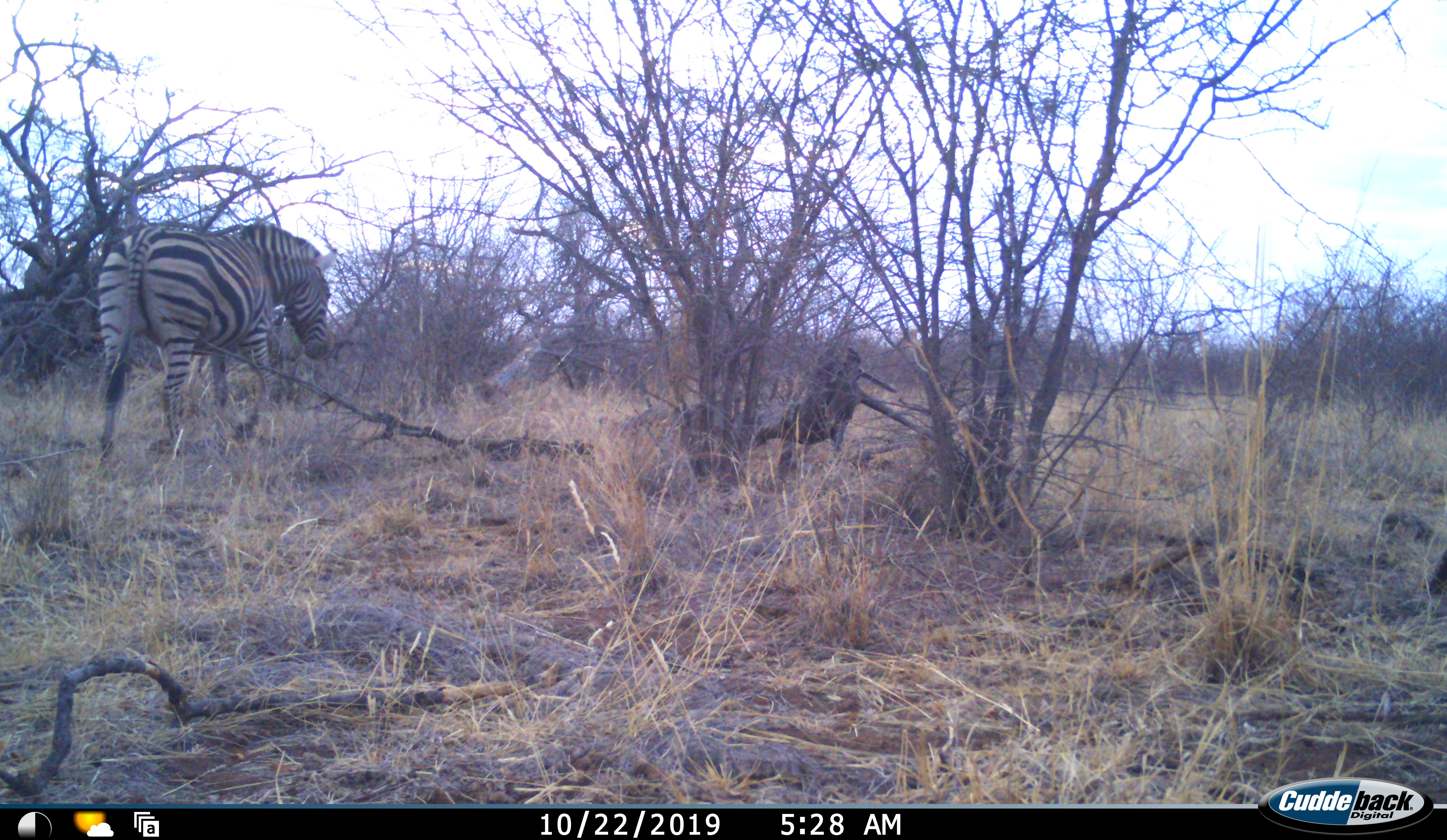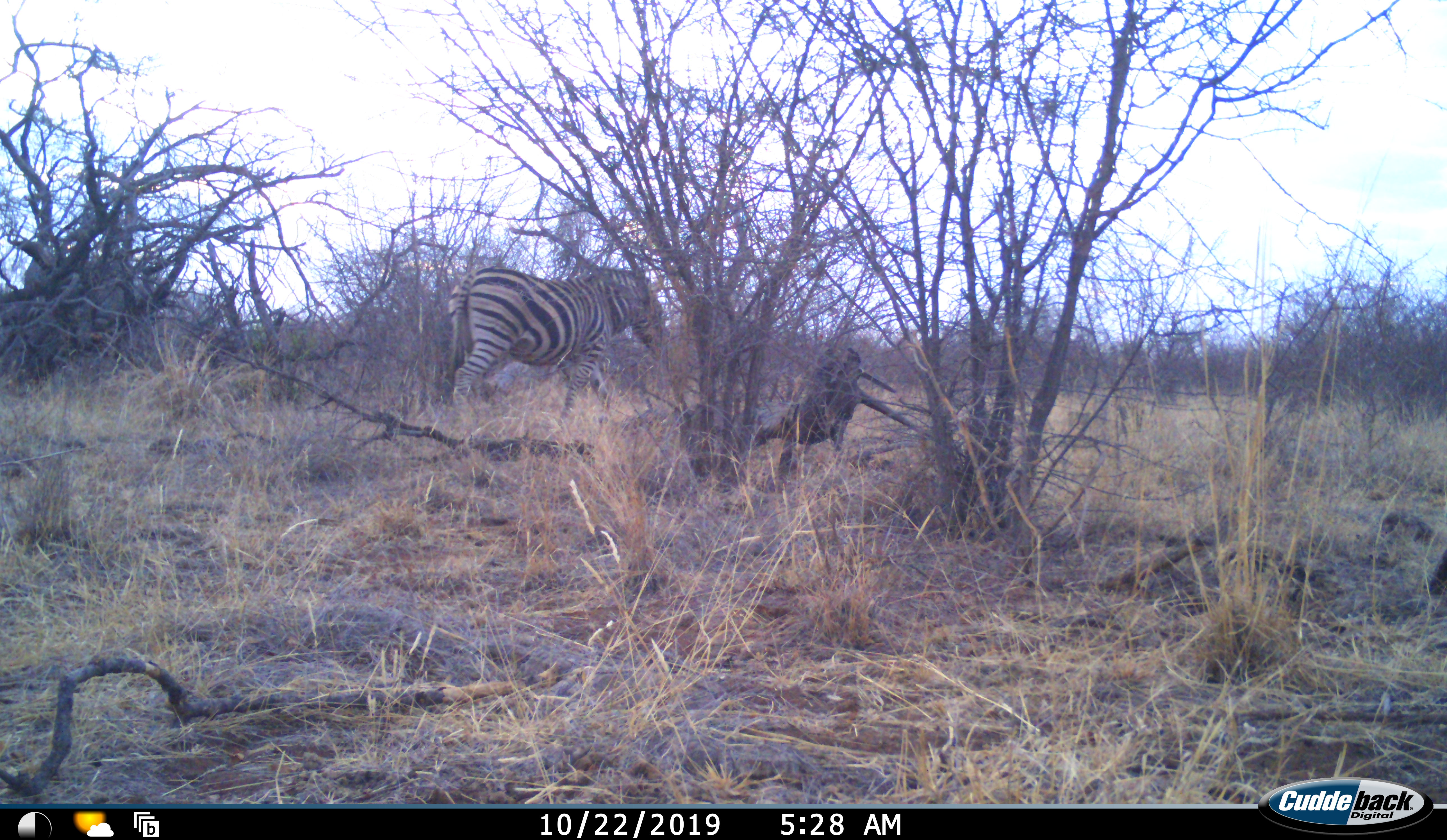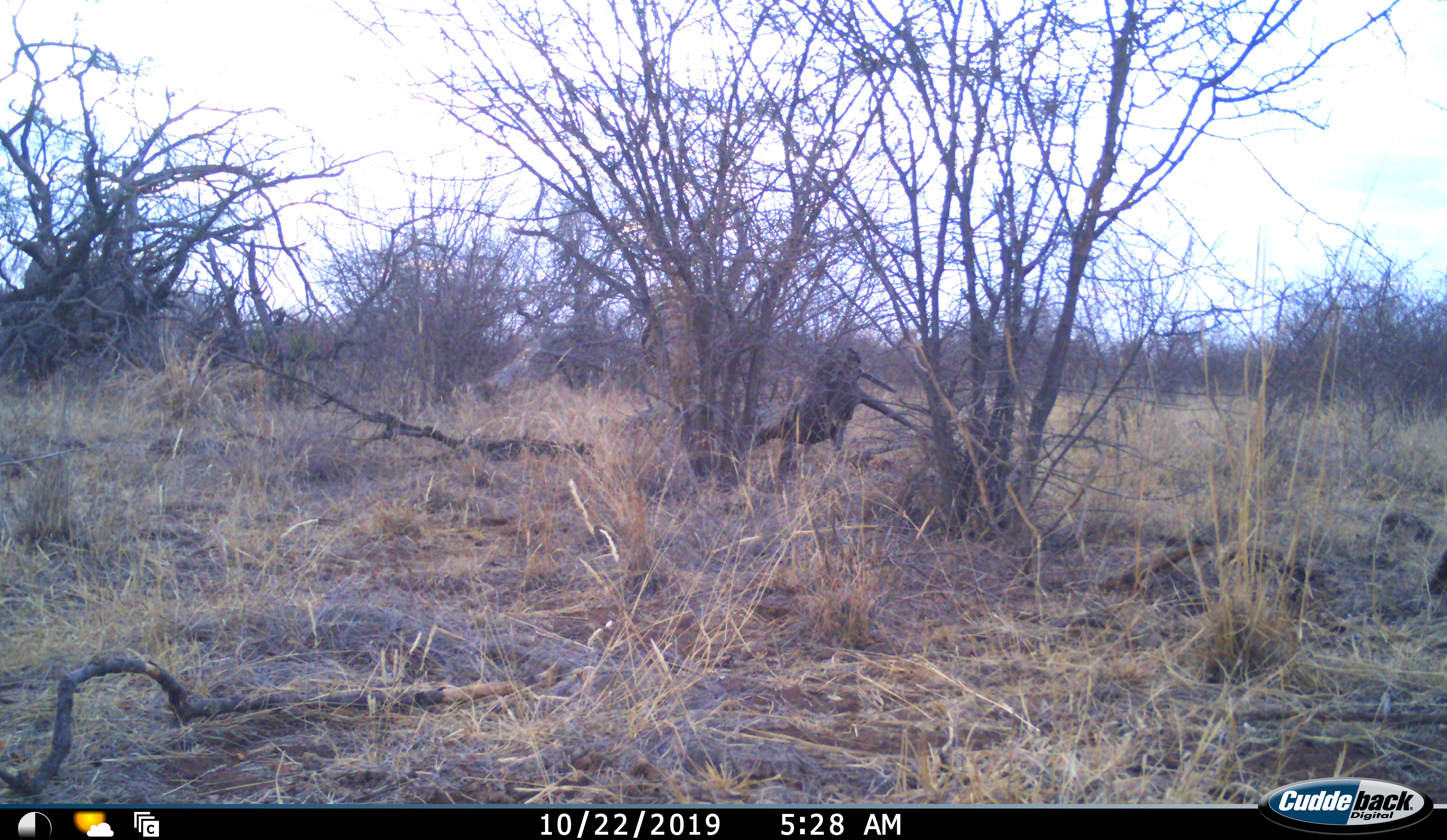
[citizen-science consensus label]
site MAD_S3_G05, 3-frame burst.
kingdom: Animalia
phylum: Chordata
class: Mammalia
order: Perissodactyla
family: Equidae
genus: Equus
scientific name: Equus quagga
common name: plains zebra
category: zebraplains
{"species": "zebraplains (plains zebra) (Equus quagga)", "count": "1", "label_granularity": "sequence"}